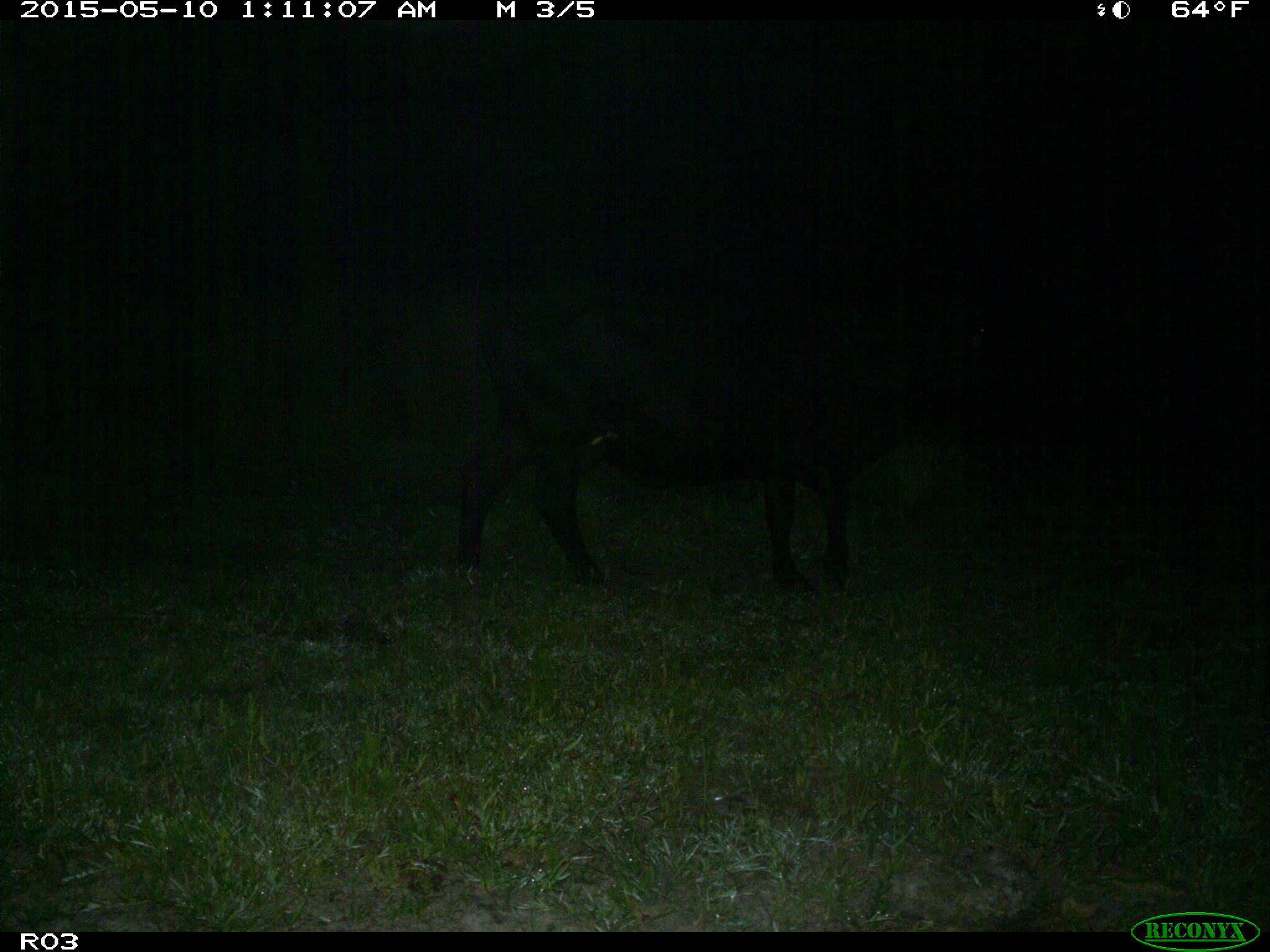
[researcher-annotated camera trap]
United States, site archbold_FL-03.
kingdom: Animalia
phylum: Chordata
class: Mammalia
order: Artiodactyla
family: Bovidae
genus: Bos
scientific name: Bos taurus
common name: domestic cow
Bos taurus (domestic cow).